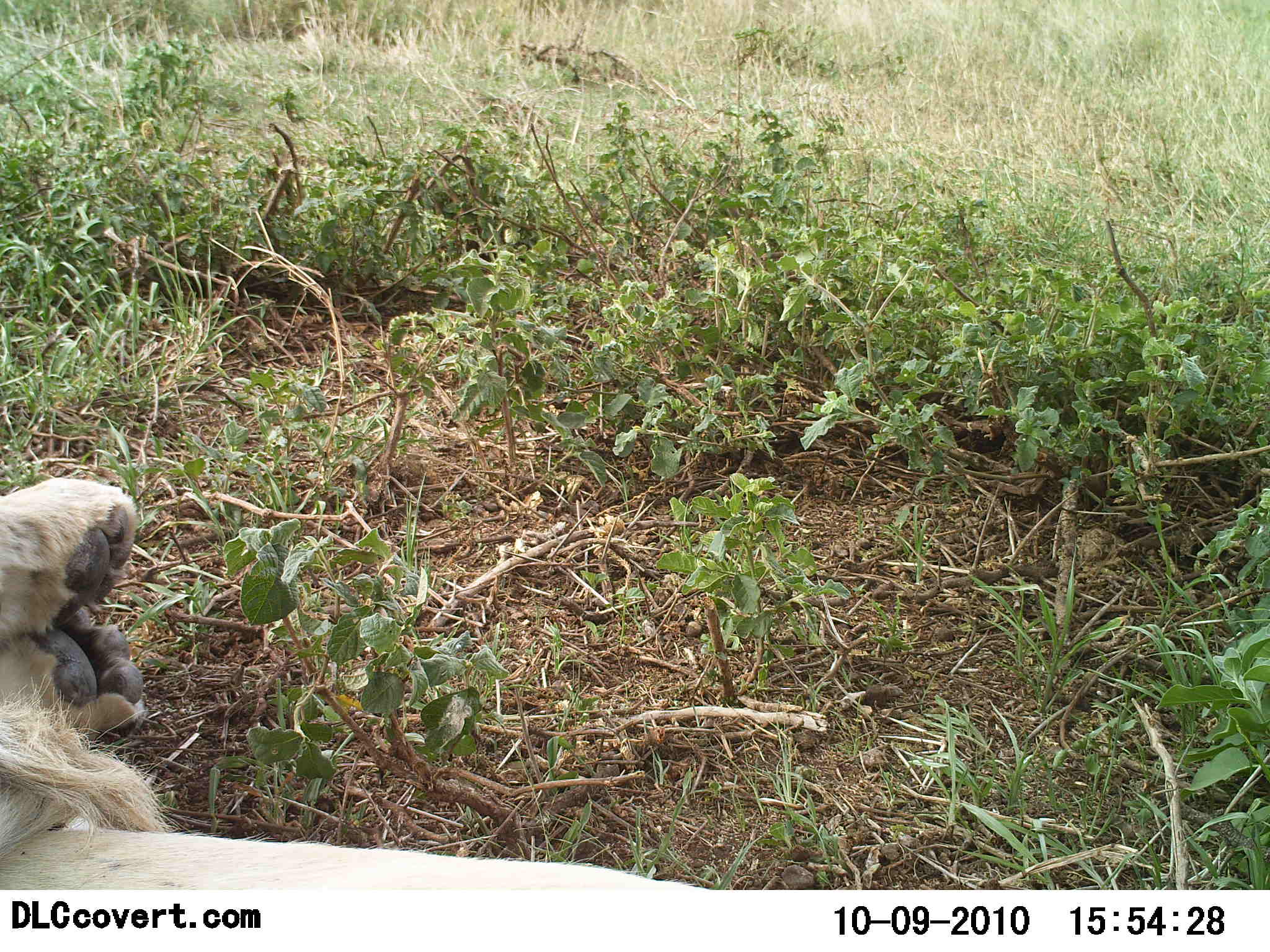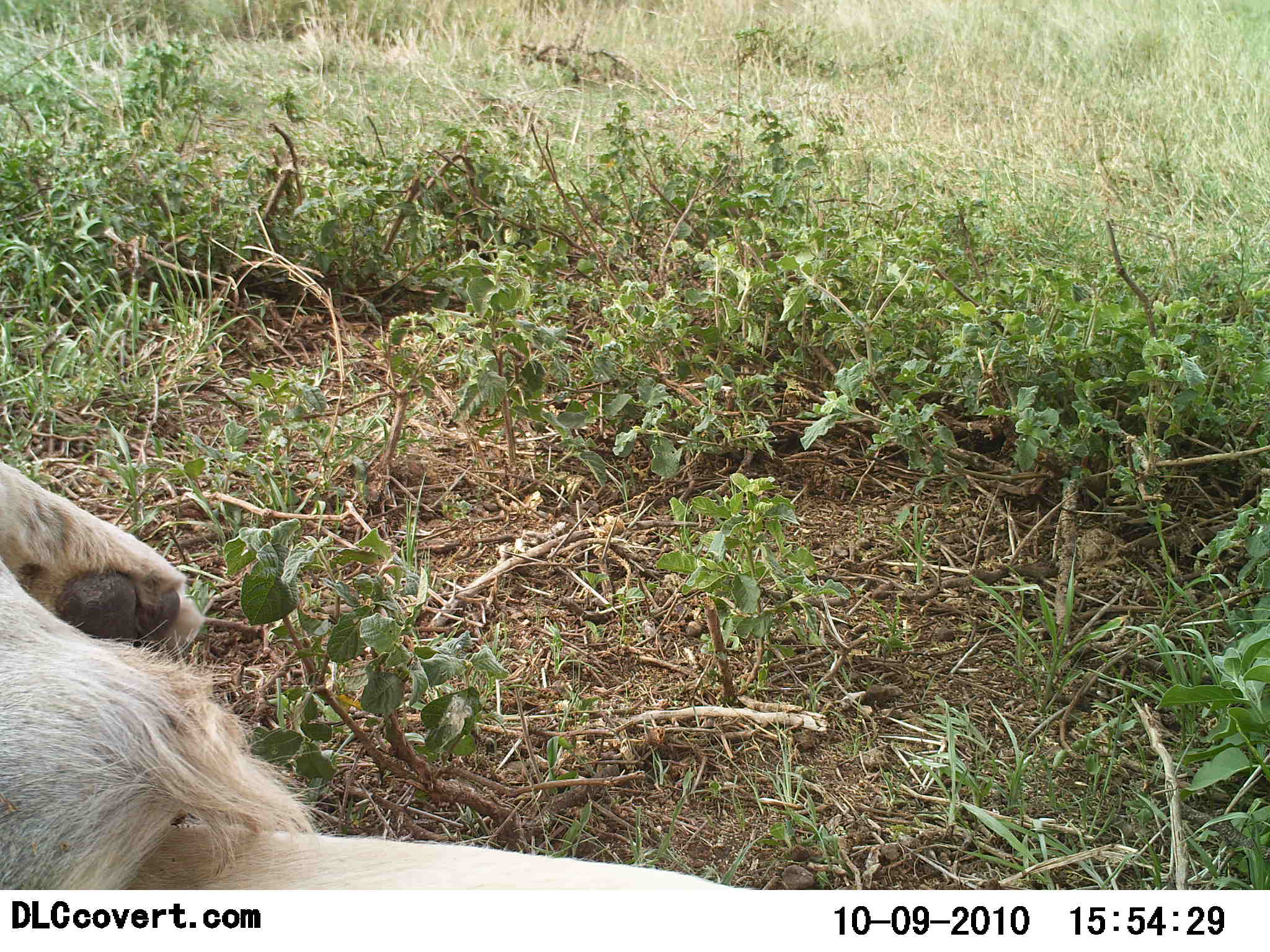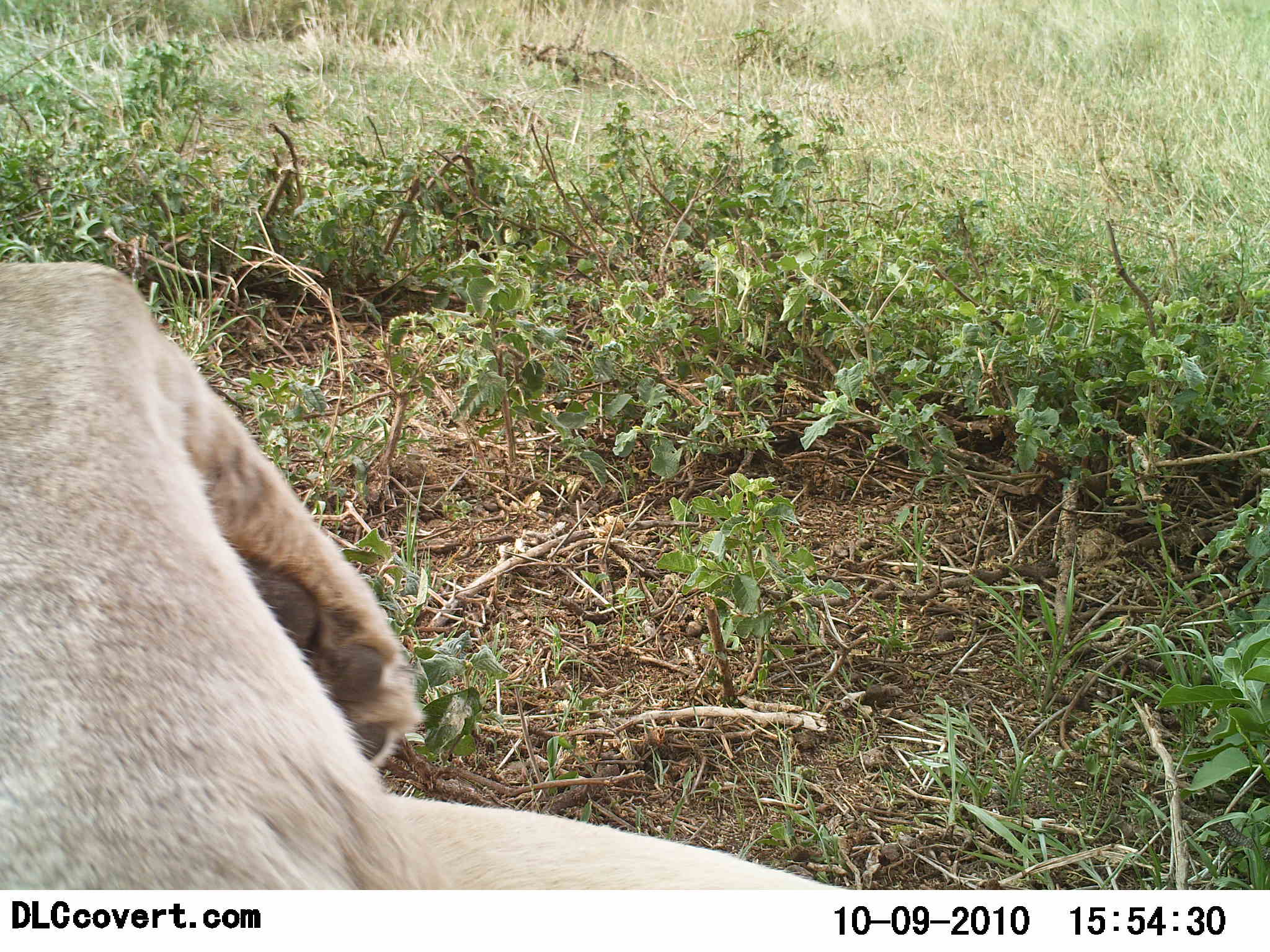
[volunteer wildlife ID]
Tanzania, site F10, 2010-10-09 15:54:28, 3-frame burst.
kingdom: Animalia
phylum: Chordata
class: Mammalia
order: Carnivora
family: Felidae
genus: Panthera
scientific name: Panthera leo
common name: lion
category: lionfemale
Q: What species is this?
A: Lionfemale (lion) (Panthera leo).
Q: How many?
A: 1.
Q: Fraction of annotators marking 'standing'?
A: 0%.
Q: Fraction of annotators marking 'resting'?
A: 100%.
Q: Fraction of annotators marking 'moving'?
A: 0%.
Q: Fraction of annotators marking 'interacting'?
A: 0%.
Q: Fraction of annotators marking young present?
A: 0%.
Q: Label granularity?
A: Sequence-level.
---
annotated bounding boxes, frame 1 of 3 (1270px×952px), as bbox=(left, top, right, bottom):
animal: bbox=(0, 475, 713, 889)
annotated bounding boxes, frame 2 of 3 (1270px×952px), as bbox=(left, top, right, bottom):
animal: bbox=(1, 461, 756, 889)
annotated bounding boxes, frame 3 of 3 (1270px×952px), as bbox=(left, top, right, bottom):
animal: bbox=(0, 257, 855, 890)